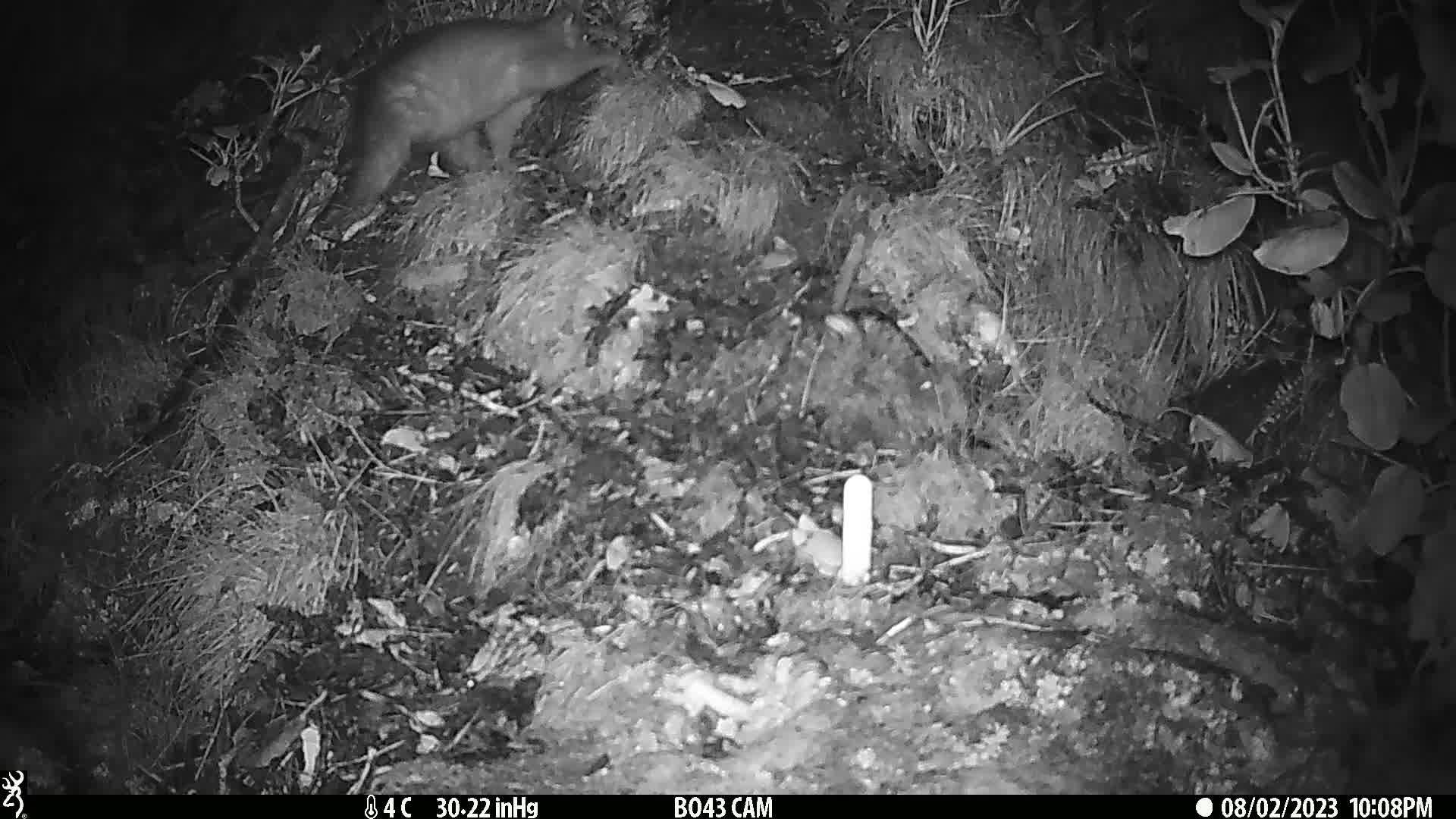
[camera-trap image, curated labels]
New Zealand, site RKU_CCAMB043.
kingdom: Animalia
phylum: Chordata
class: Mammalia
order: Diprotodontia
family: Phalangeridae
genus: Trichosurus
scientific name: Trichosurus vulpecula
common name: common brushtail possum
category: possum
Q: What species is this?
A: Possum (common brushtail possum) (Trichosurus vulpecula).